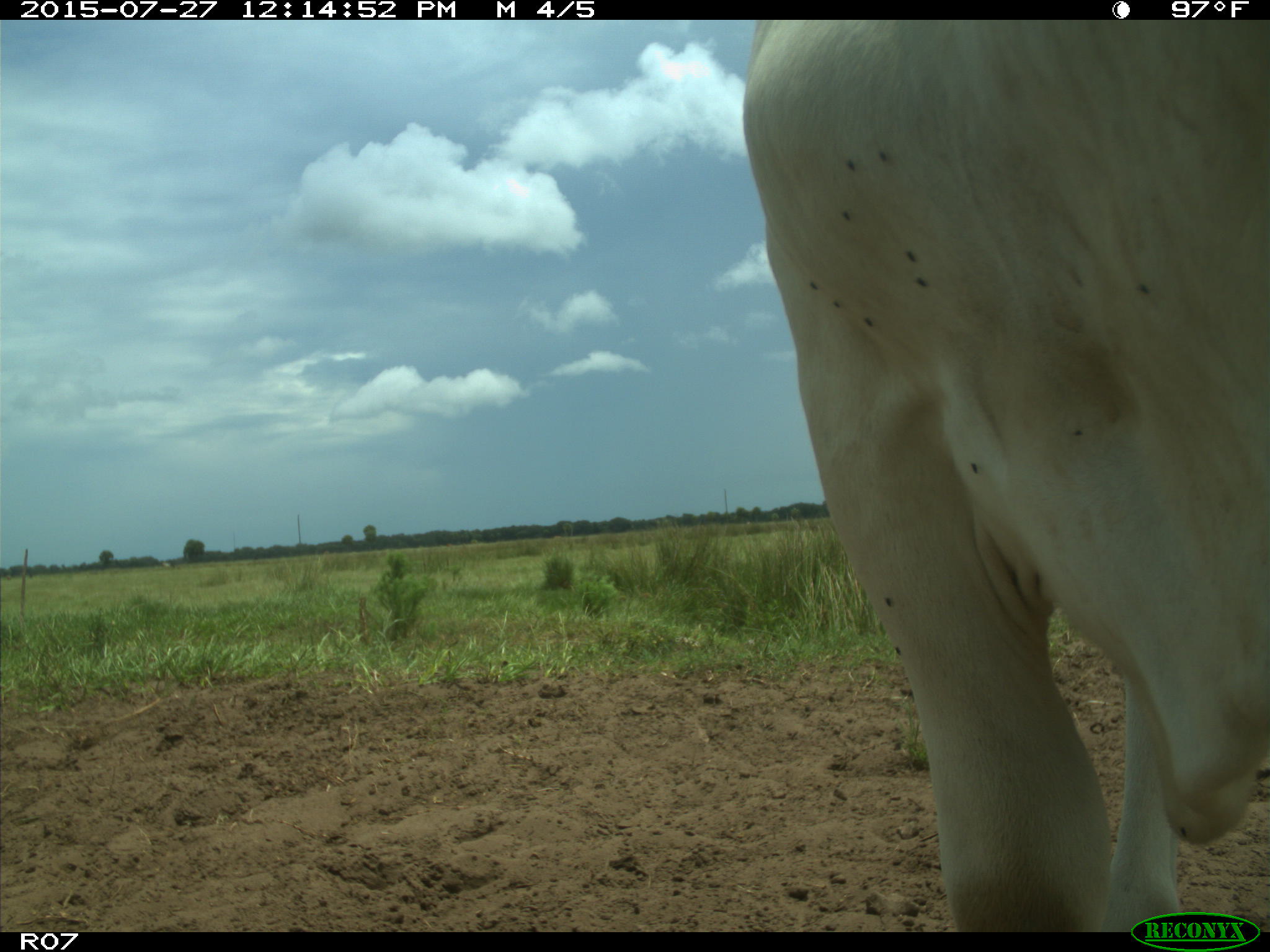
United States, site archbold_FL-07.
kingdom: Animalia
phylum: Chordata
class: Mammalia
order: Artiodactyla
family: Bovidae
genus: Bos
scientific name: Bos taurus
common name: domestic cow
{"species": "Bos taurus (domestic cow)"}